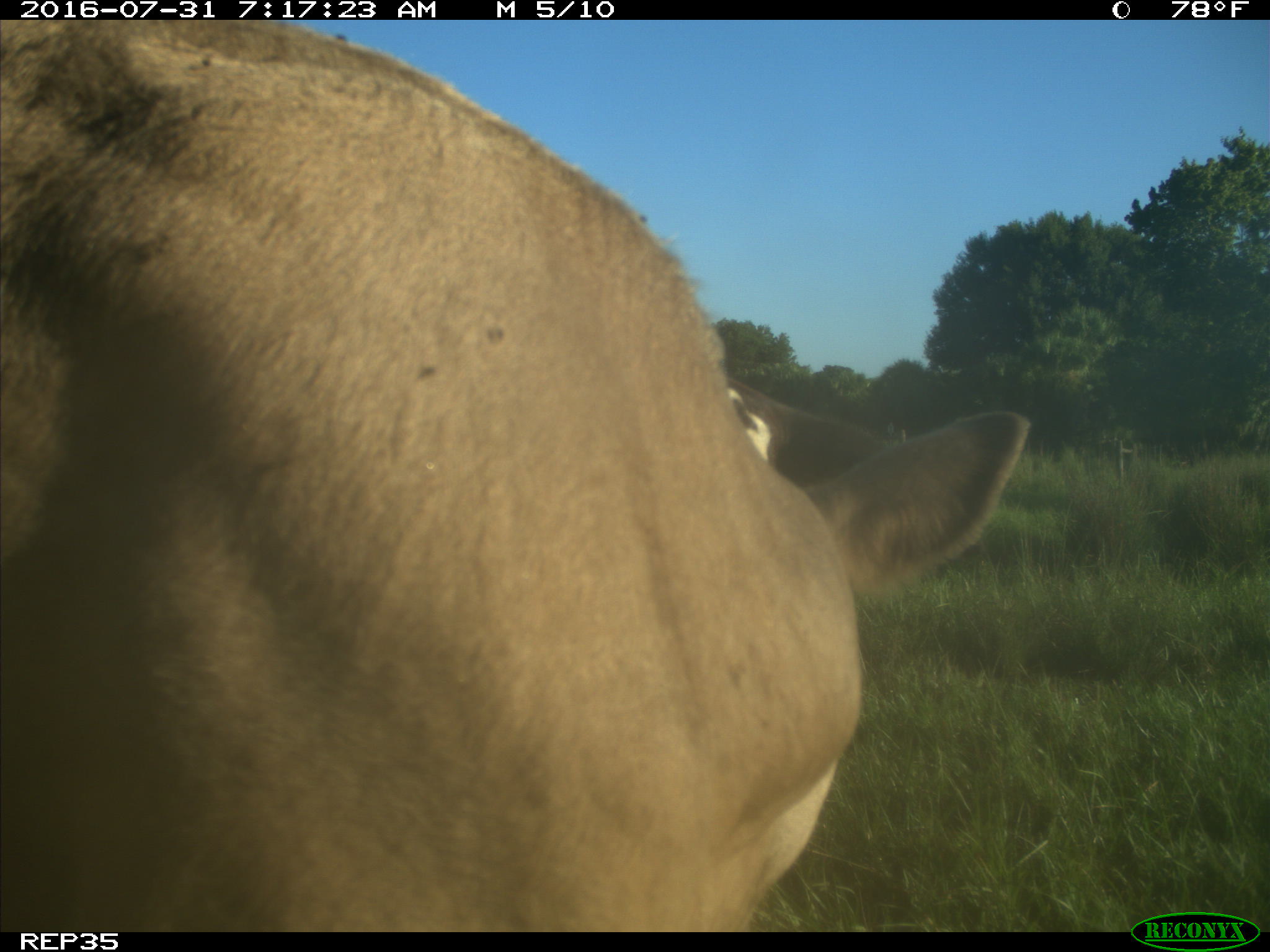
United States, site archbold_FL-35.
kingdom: Animalia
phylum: Chordata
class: Mammalia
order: Artiodactyla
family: Bovidae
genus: Bos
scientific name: Bos taurus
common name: domestic cow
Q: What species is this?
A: Bos taurus (domestic cow).